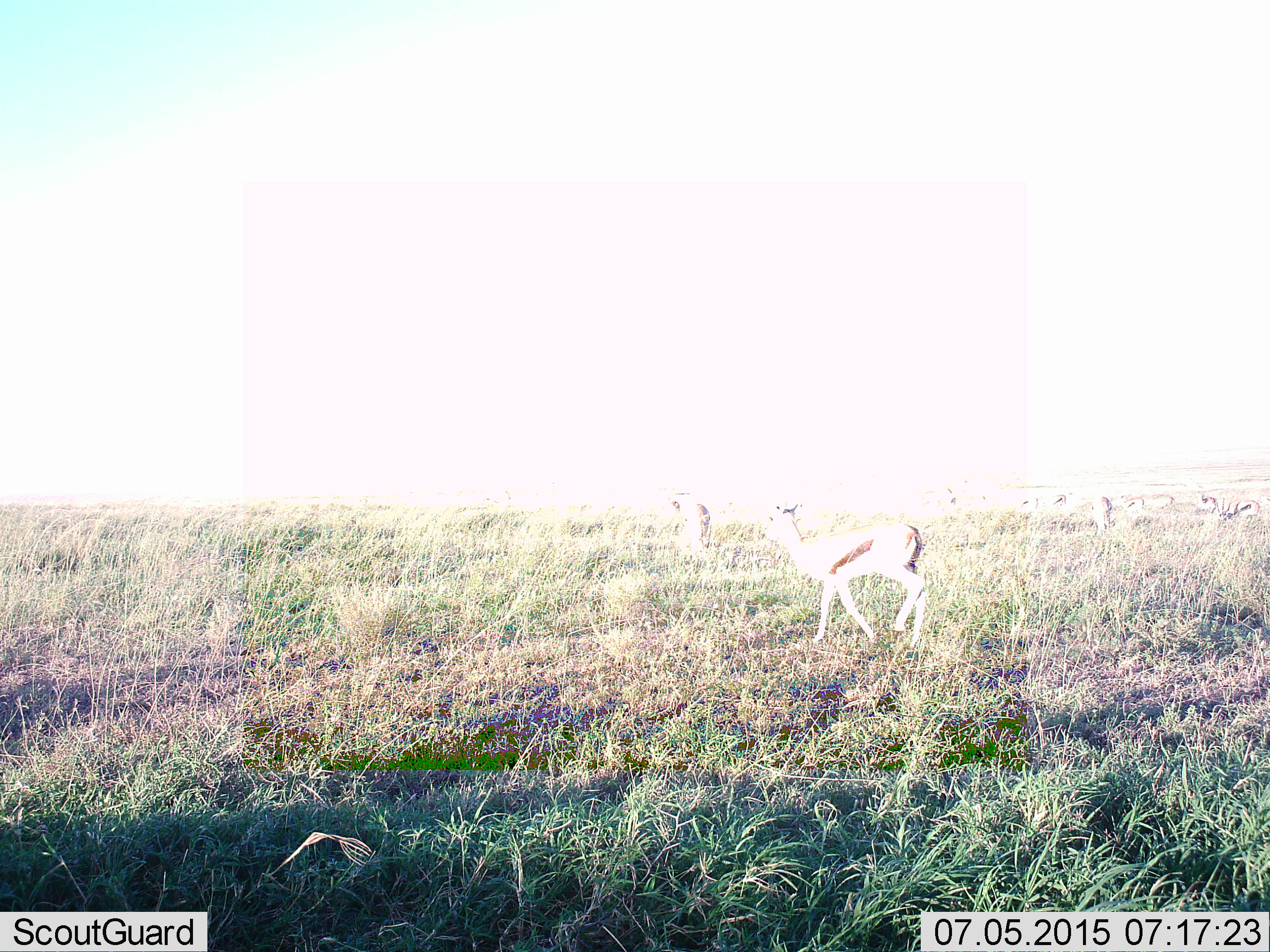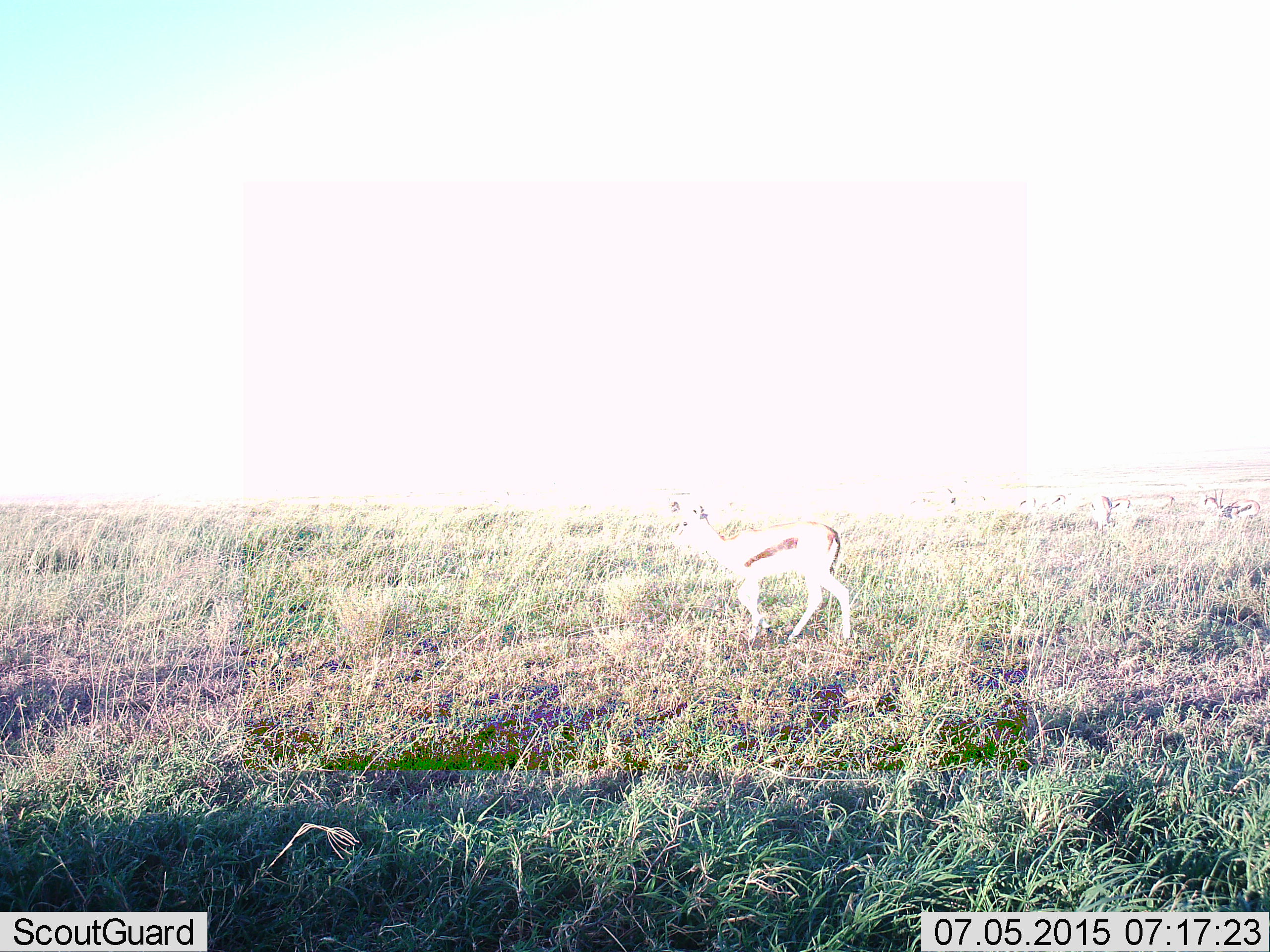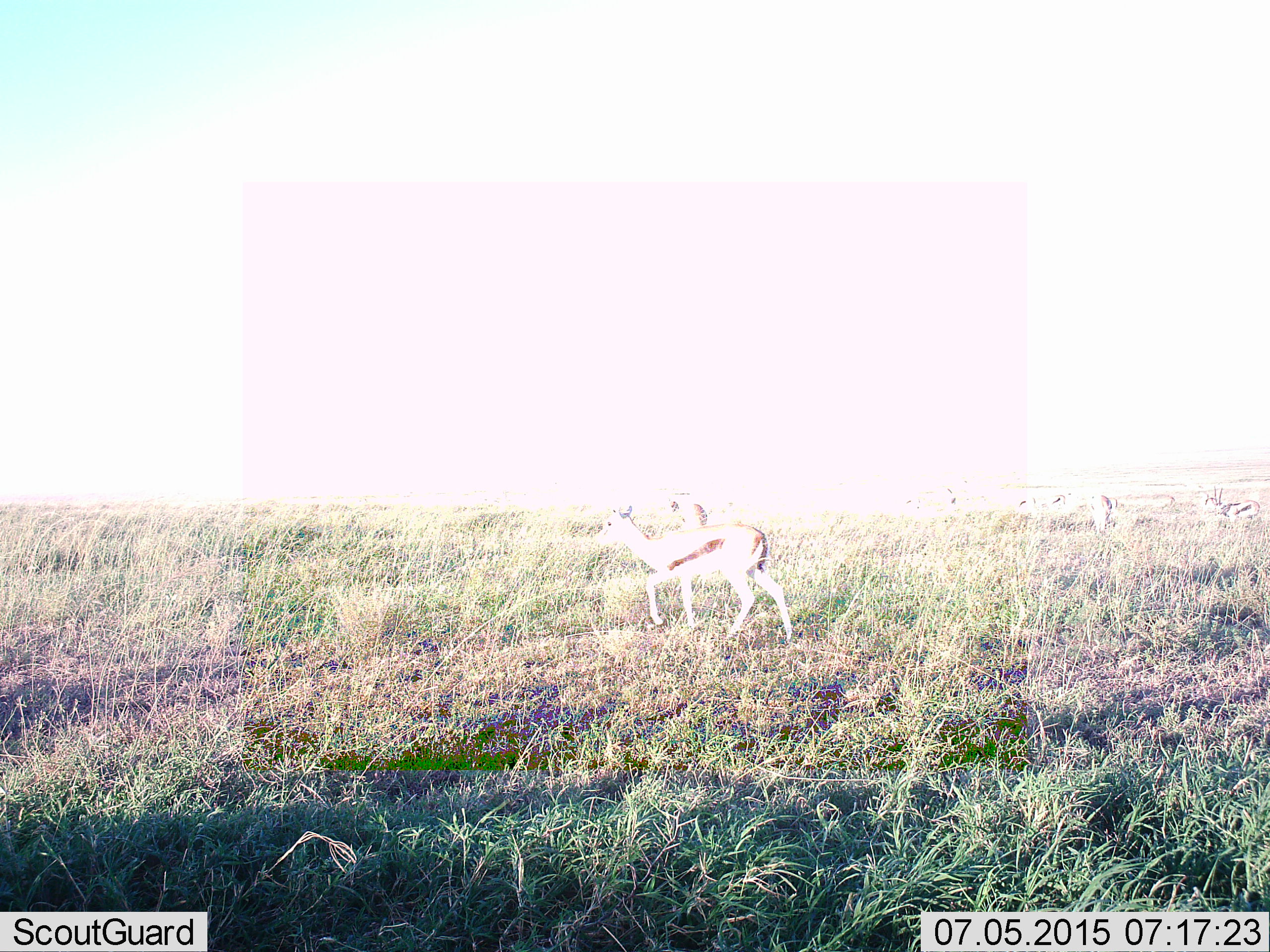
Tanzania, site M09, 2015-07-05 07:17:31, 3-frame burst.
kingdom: Animalia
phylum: Chordata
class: Mammalia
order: Artiodactyla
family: Bovidae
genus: Eudorcas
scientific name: Eudorcas thomsonii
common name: thomson's gazelle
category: gazellethomsons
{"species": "gazellethomsons (thomson's gazelle) (Eudorcas thomsonii)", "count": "11-50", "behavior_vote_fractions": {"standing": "38%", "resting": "0%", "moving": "100%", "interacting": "0%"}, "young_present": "0%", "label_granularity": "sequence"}